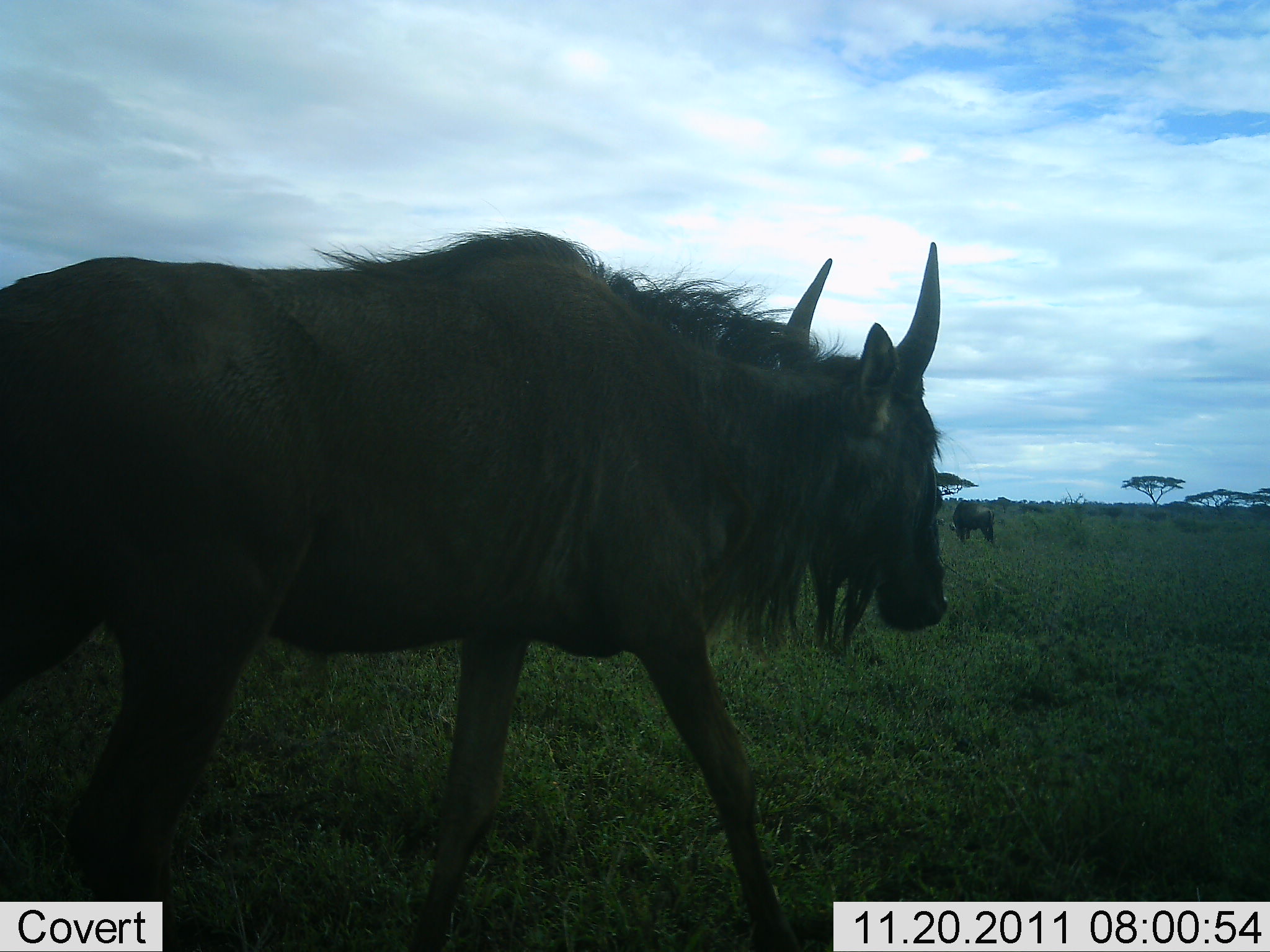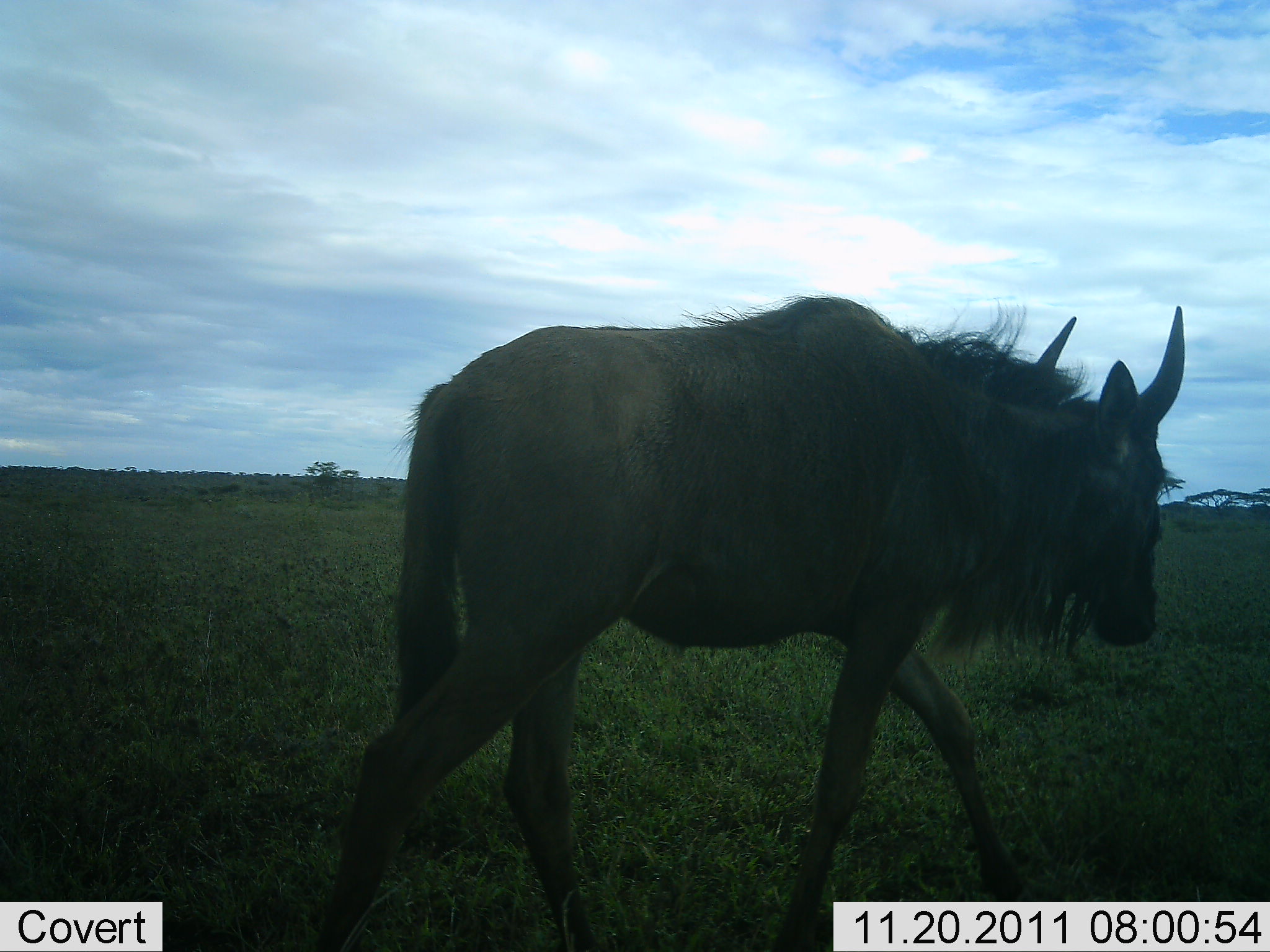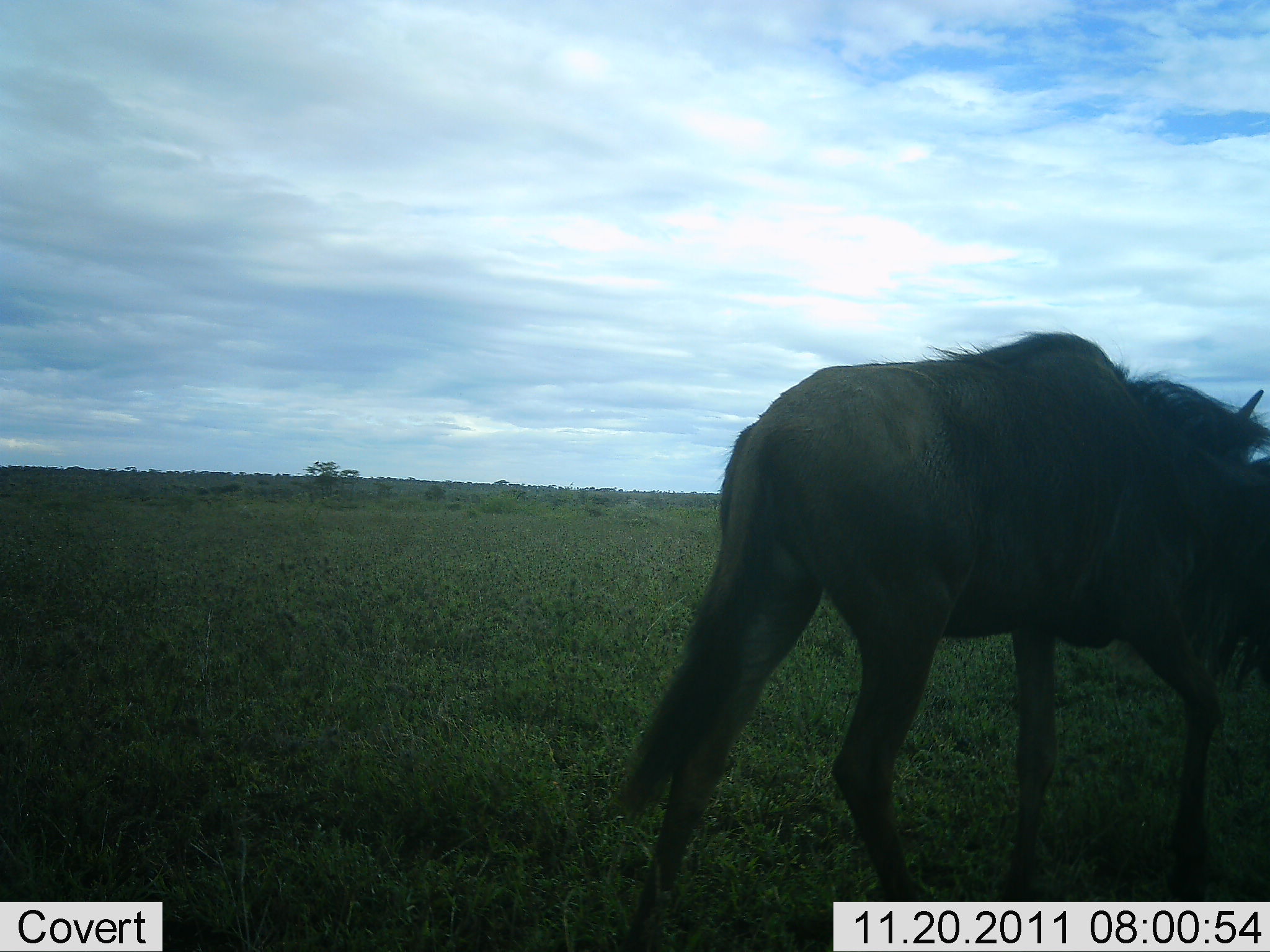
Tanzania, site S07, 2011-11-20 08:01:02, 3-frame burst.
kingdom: Animalia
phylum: Chordata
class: Mammalia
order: Artiodactyla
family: Bovidae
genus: Connochaetes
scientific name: Connochaetes taurinus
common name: blue wildebeest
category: wildebeest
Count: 2.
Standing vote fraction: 19%.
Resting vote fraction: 0%.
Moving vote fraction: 94%.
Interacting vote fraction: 0%.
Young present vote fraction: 0%.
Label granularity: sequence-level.